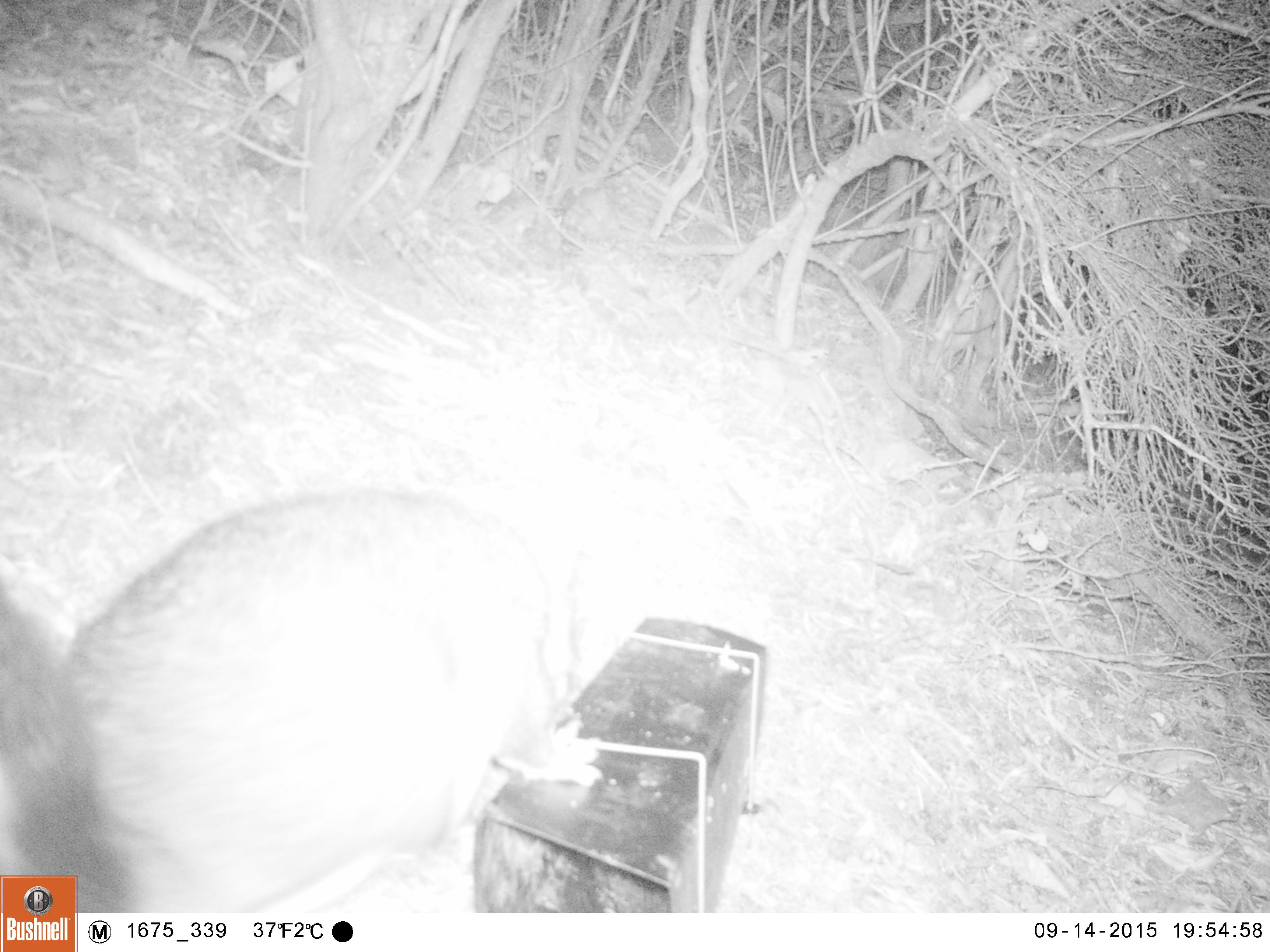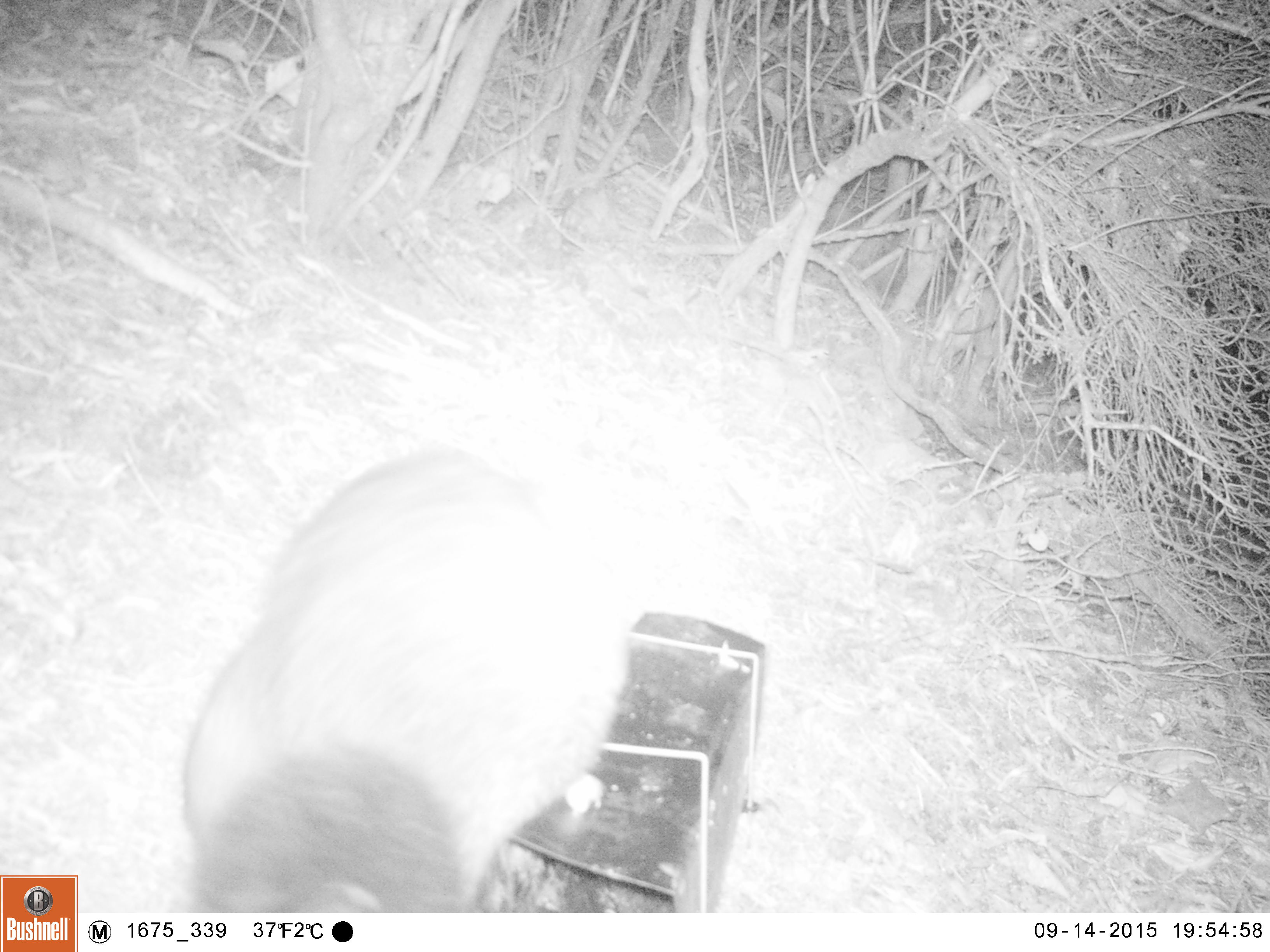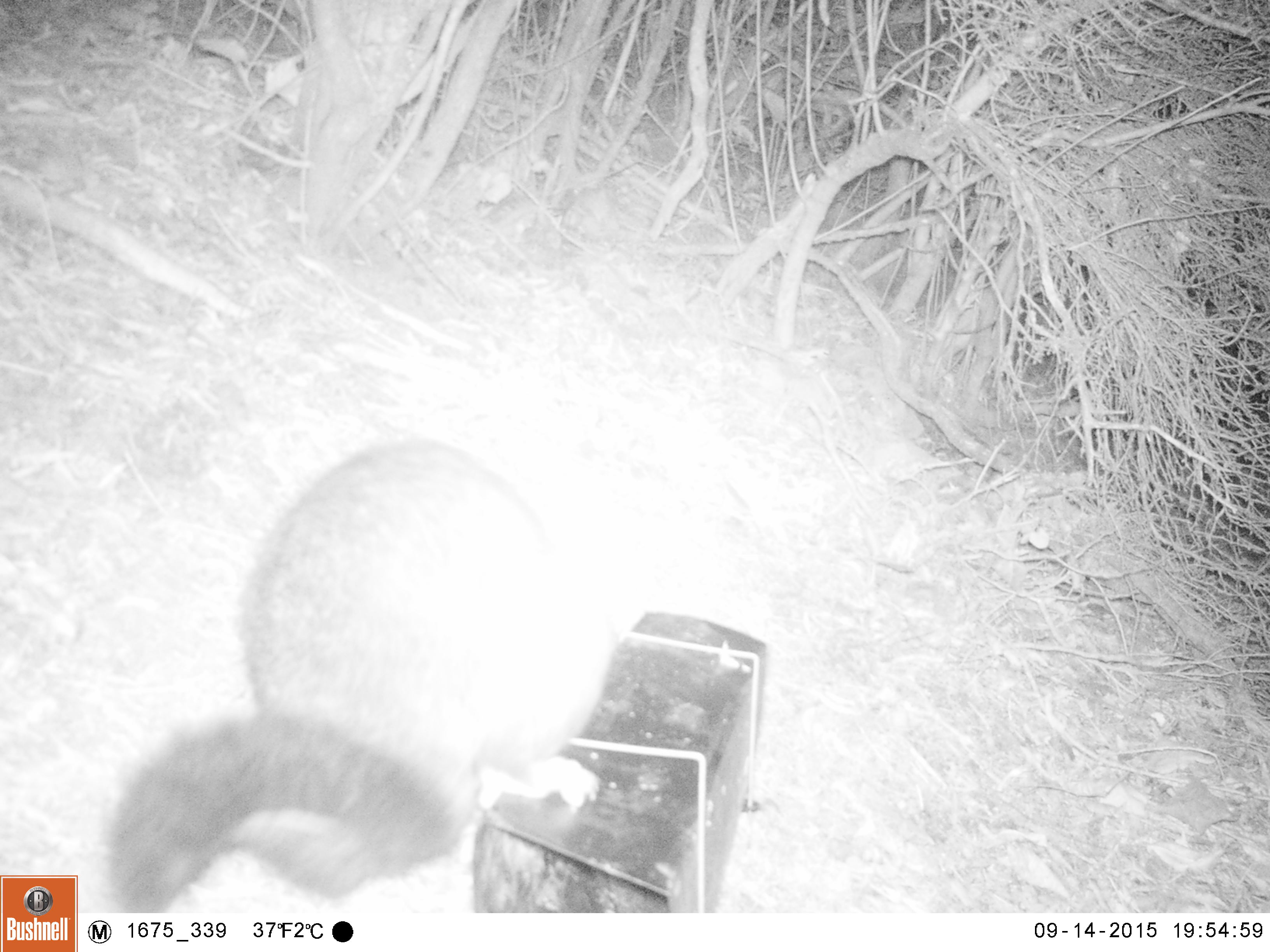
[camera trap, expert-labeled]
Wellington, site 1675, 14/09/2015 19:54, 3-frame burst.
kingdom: Animalia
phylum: Chordata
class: Mammalia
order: Didelphimorphia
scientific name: Didelphimorphia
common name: possum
Possum (Didelphimorphia).